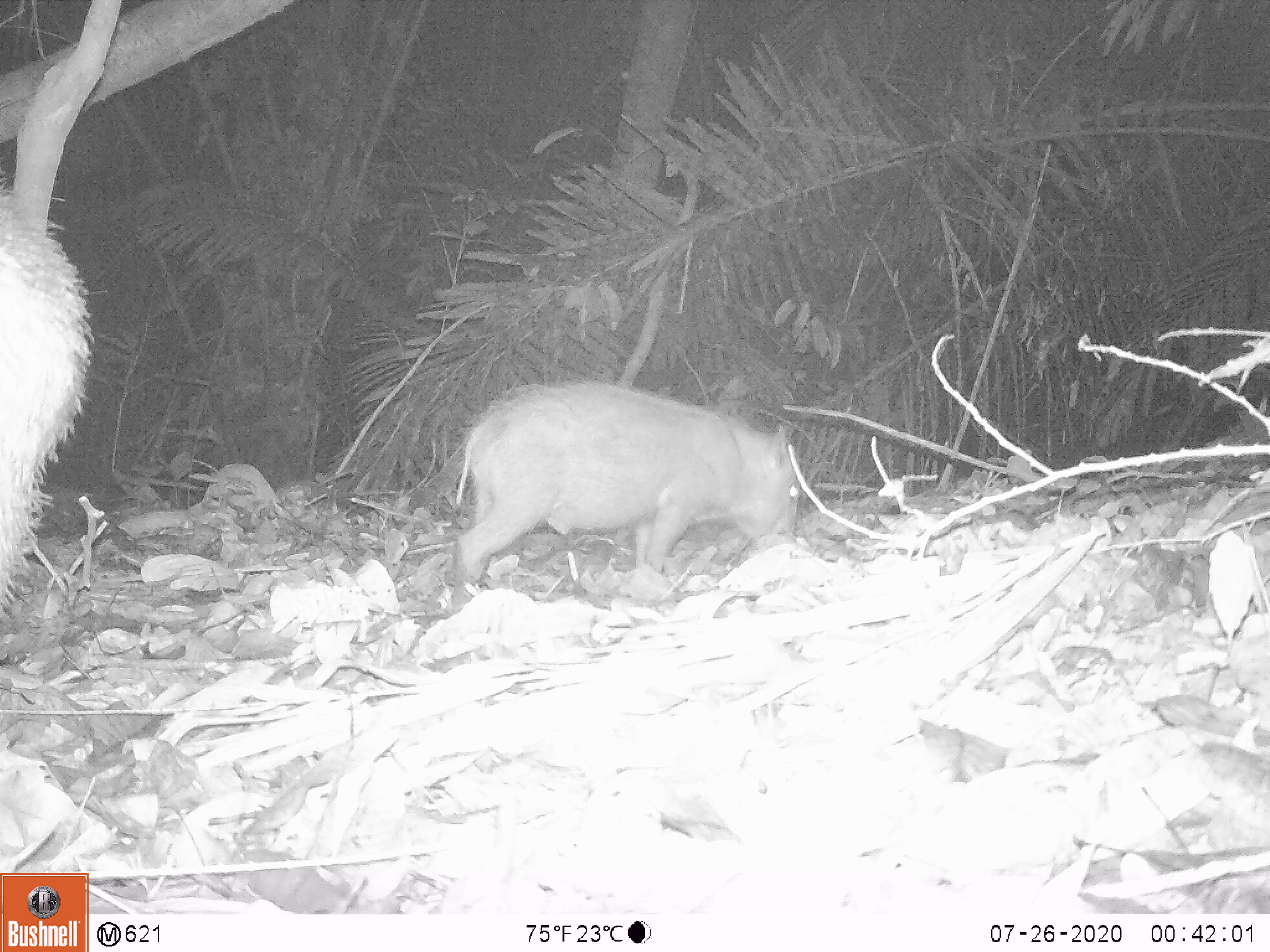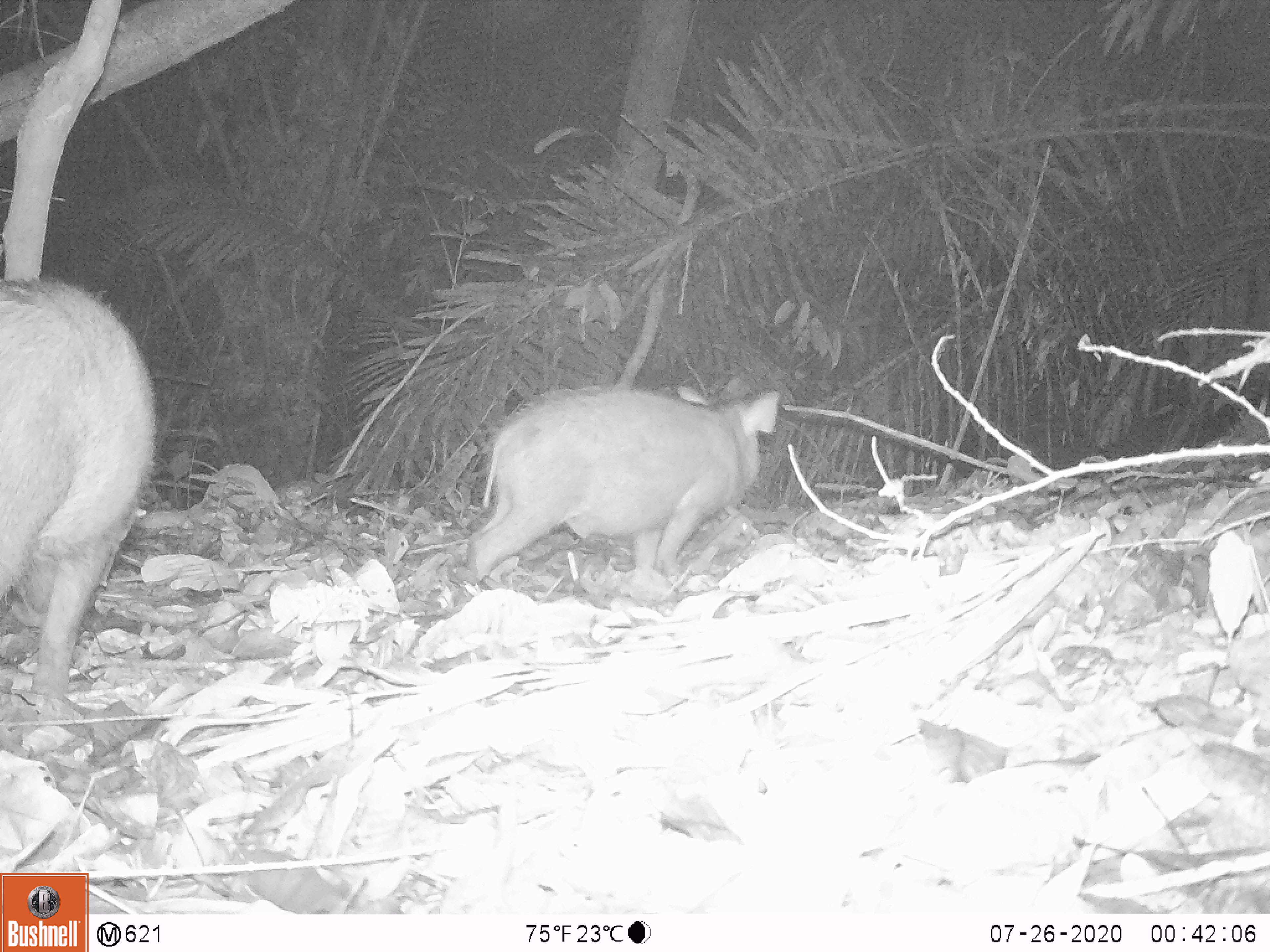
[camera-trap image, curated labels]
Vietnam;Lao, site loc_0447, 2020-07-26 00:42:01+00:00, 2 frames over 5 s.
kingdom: Animalia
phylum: Chordata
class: Mammalia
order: Artiodactyla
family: Suidae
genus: Sus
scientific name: Sus scrofa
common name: eurasian wild pig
Eurasian wild pig (Sus scrofa). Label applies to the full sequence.